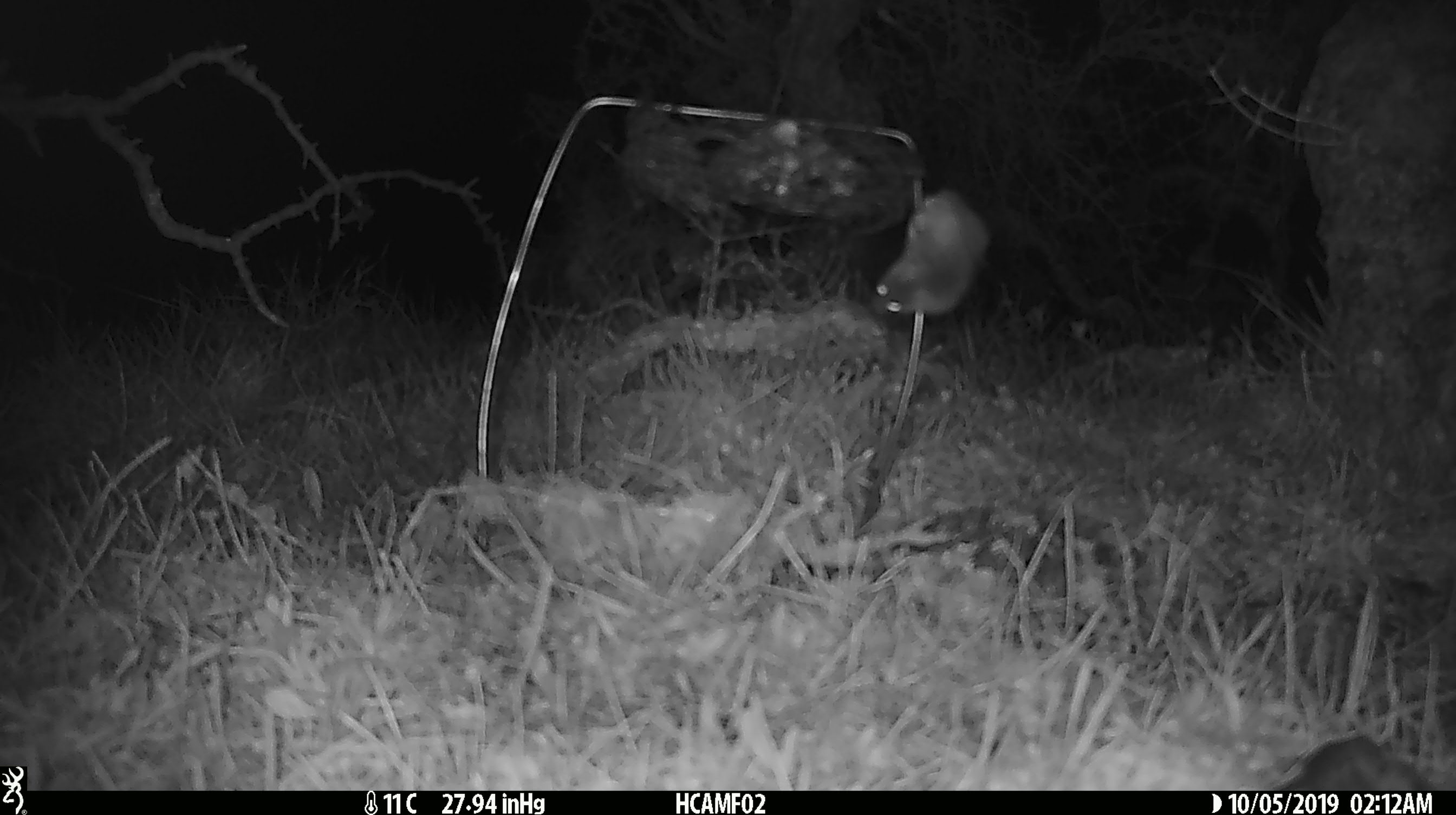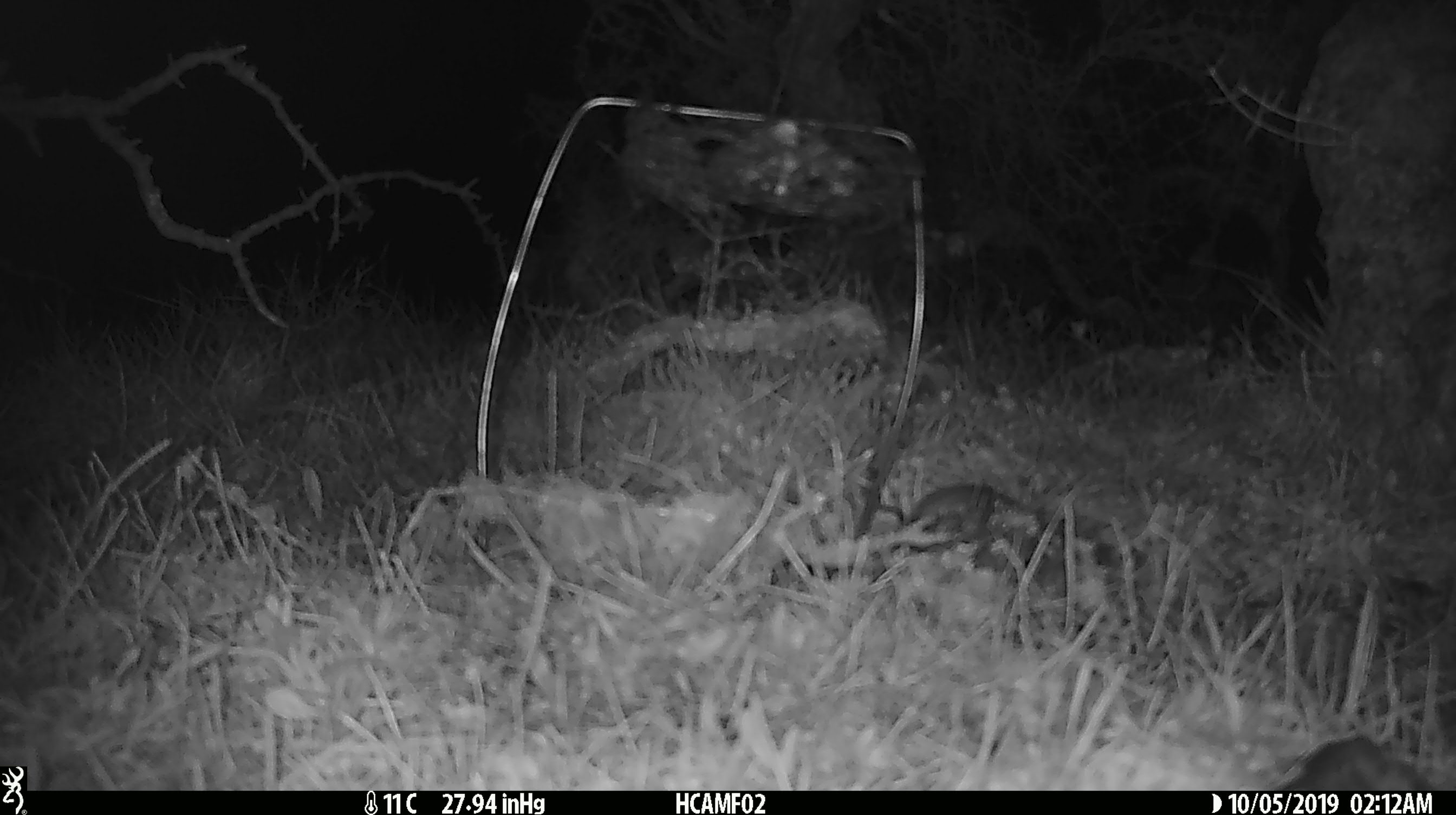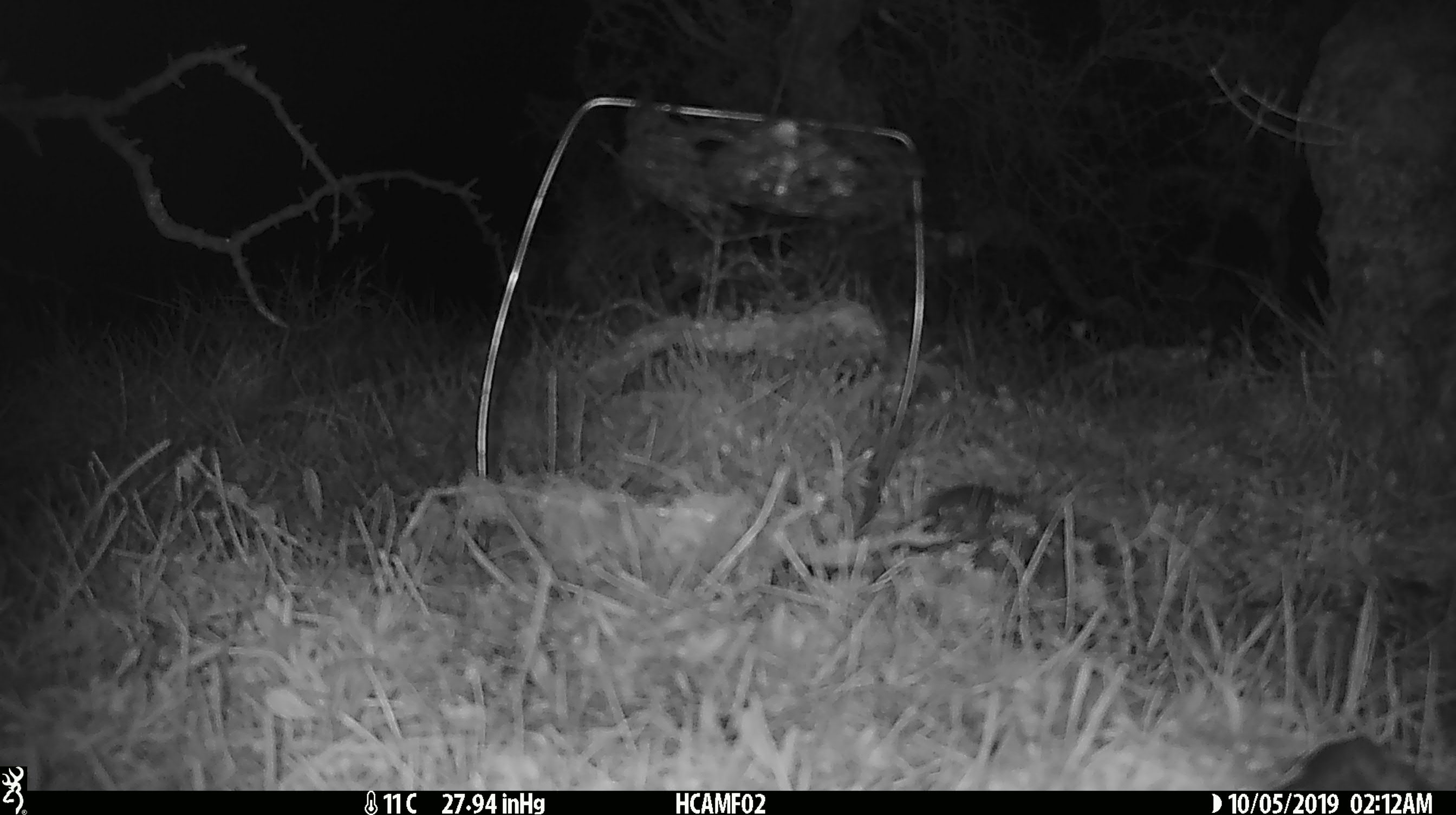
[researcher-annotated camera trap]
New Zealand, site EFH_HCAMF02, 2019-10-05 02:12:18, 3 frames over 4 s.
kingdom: Animalia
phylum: Chordata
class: Mammalia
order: Rodentia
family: Muridae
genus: Mus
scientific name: Mus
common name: mouse